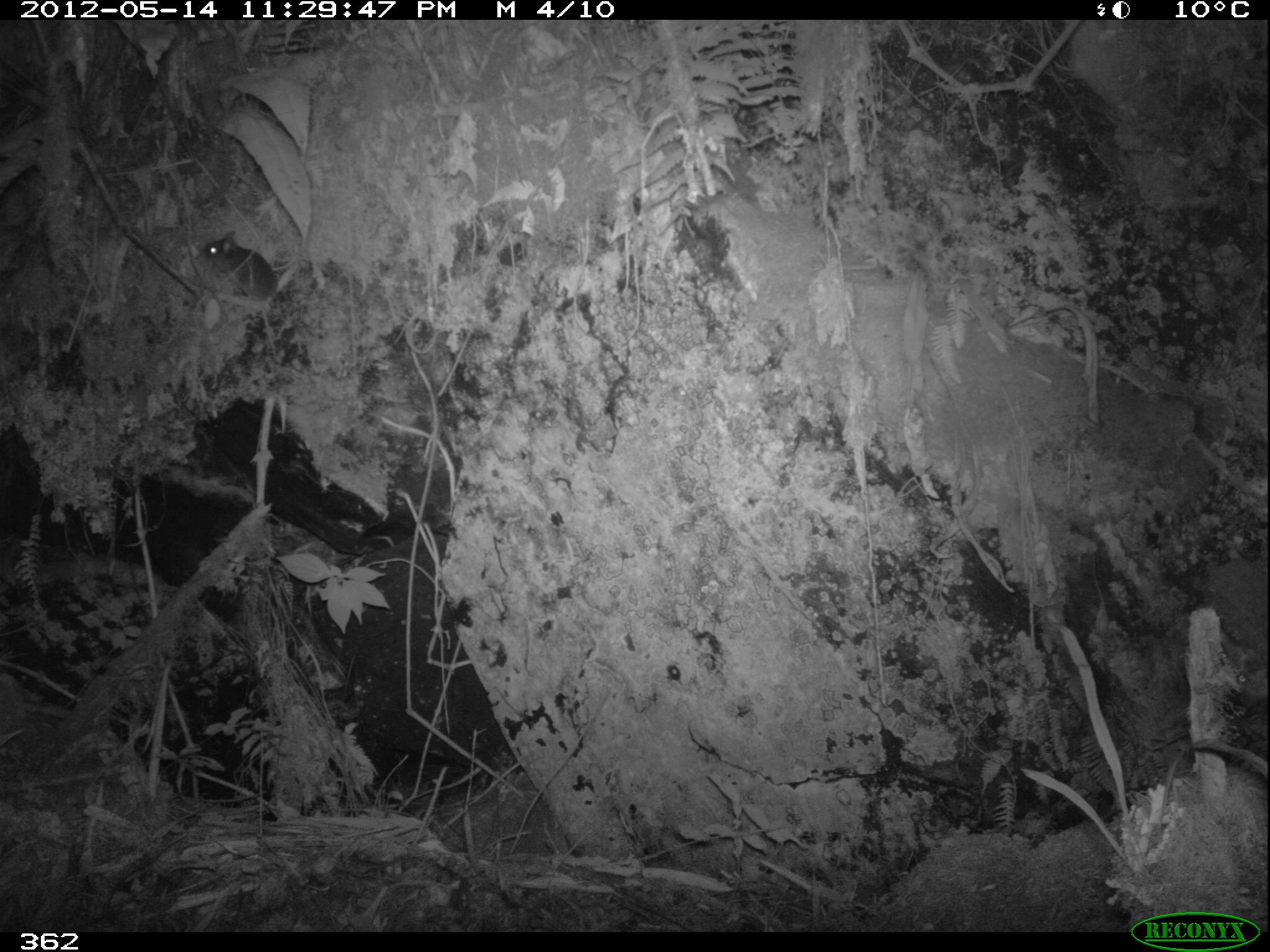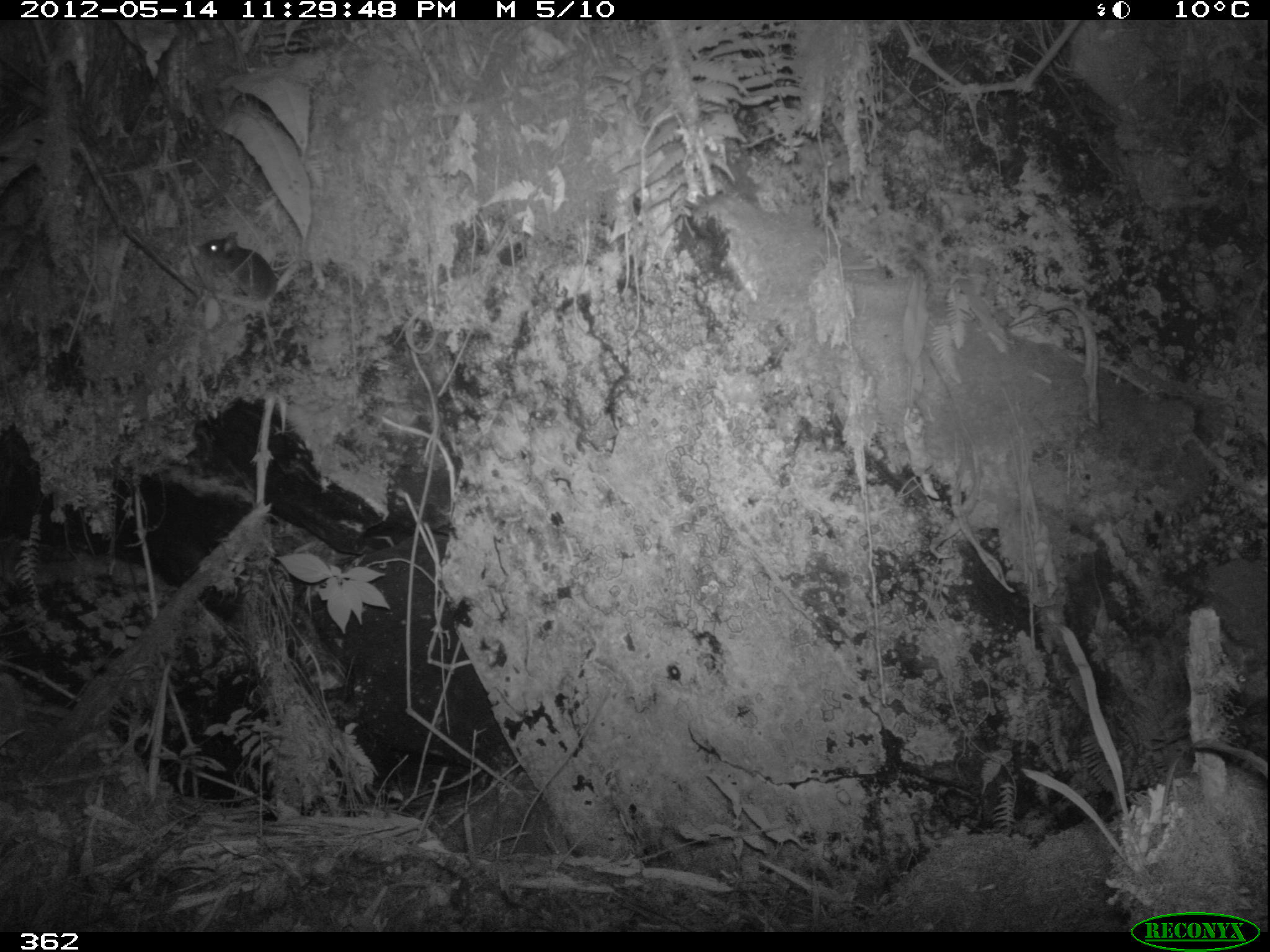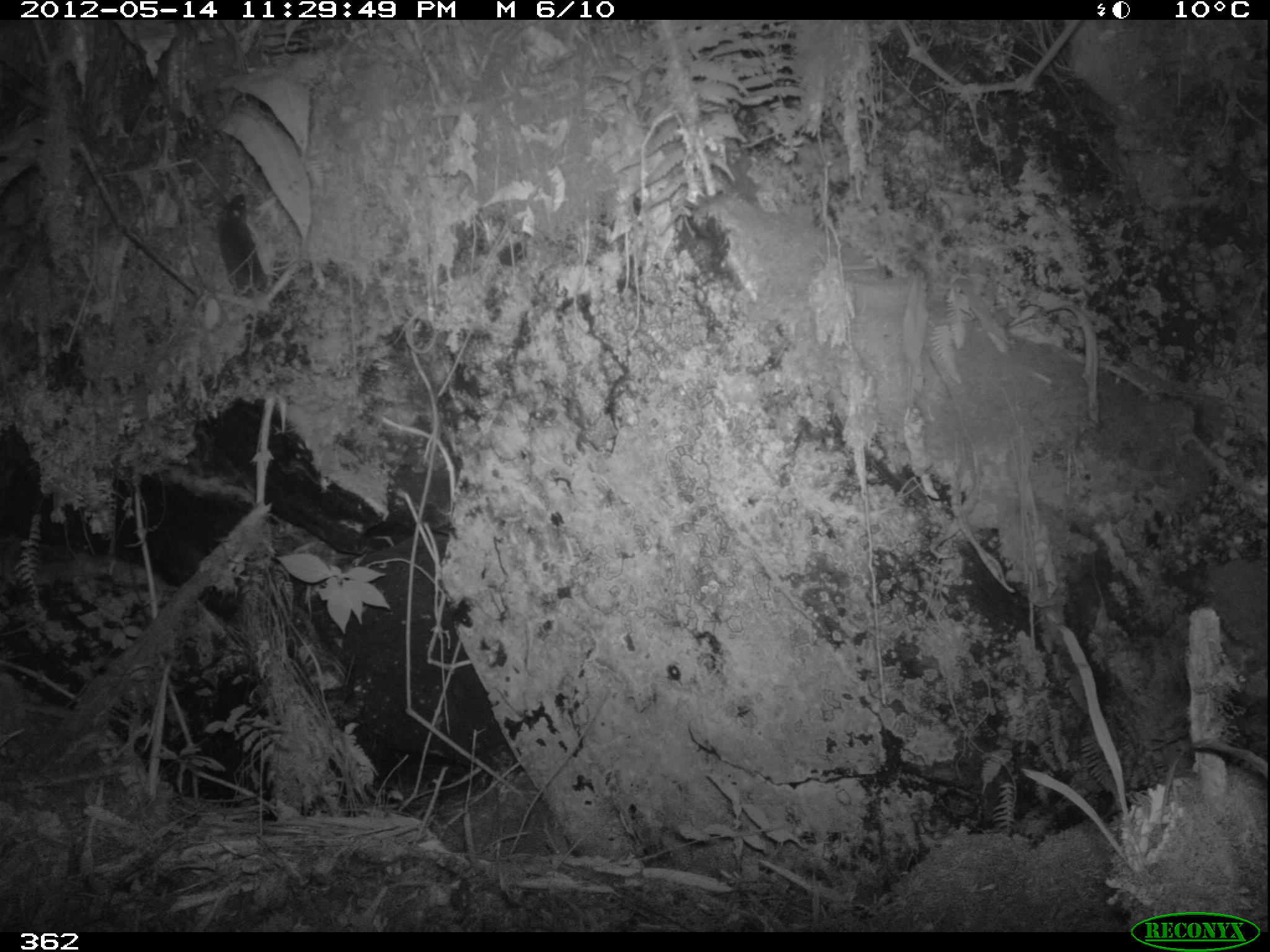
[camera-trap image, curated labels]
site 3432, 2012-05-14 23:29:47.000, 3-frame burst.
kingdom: Animalia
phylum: Chordata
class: Mammalia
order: Rodentia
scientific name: Rodentia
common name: rodents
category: unknown rodent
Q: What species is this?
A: Unknown rodent (rodents) (Rodentia).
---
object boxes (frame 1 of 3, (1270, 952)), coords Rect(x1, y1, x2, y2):
unknown rodent: Rect(199, 232, 279, 358)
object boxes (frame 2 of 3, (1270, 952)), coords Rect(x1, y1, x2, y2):
unknown rodent: Rect(197, 231, 278, 362)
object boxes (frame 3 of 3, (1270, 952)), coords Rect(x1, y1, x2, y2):
unknown rodent: Rect(212, 191, 269, 374)